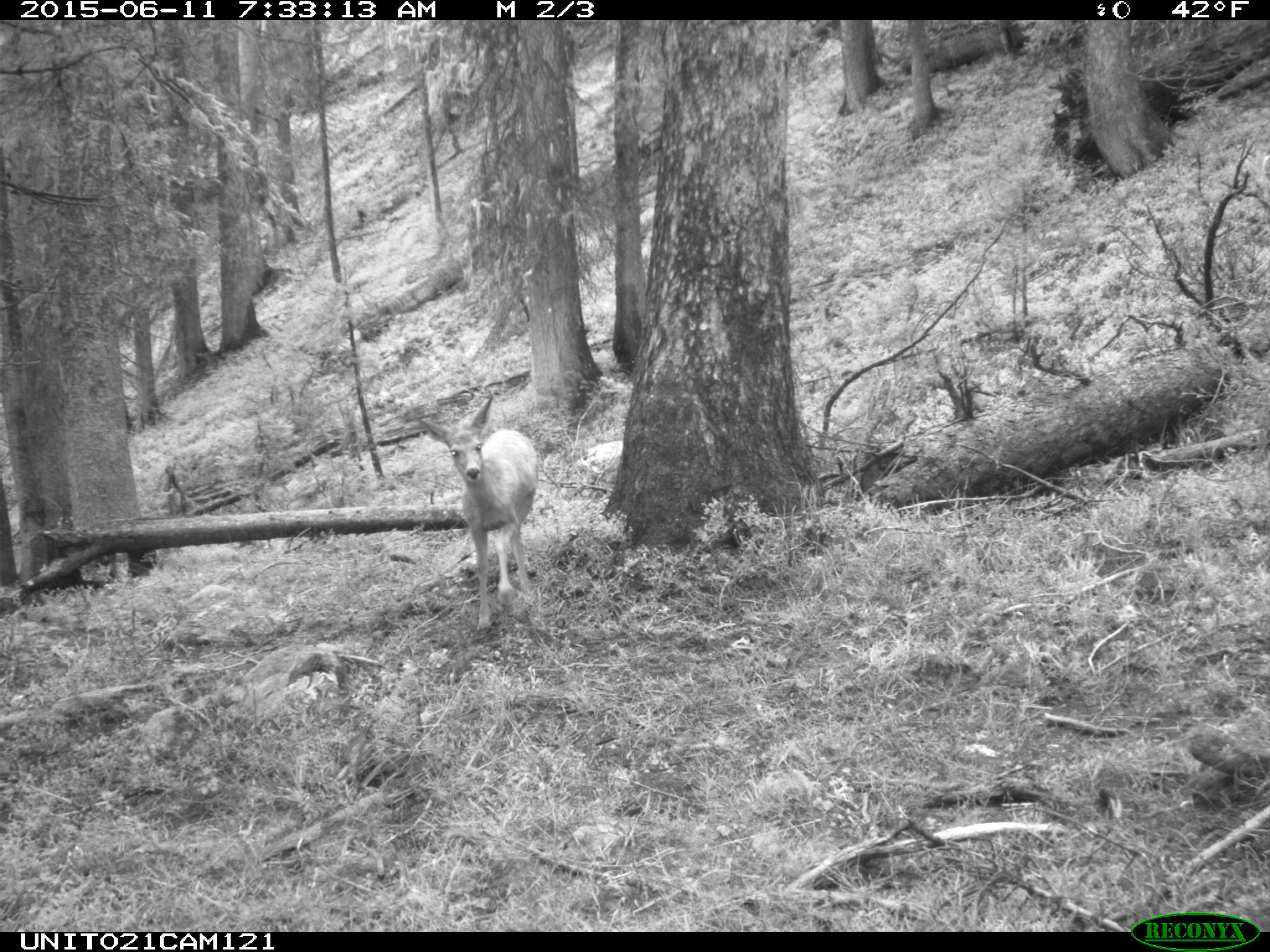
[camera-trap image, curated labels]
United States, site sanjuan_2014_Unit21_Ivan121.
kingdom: Animalia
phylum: Chordata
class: Mammalia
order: Artiodactyla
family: Cervidae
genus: Odocoileus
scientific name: Odocoileus hemionus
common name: mule deer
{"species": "Odocoileus hemionus (mule deer)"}